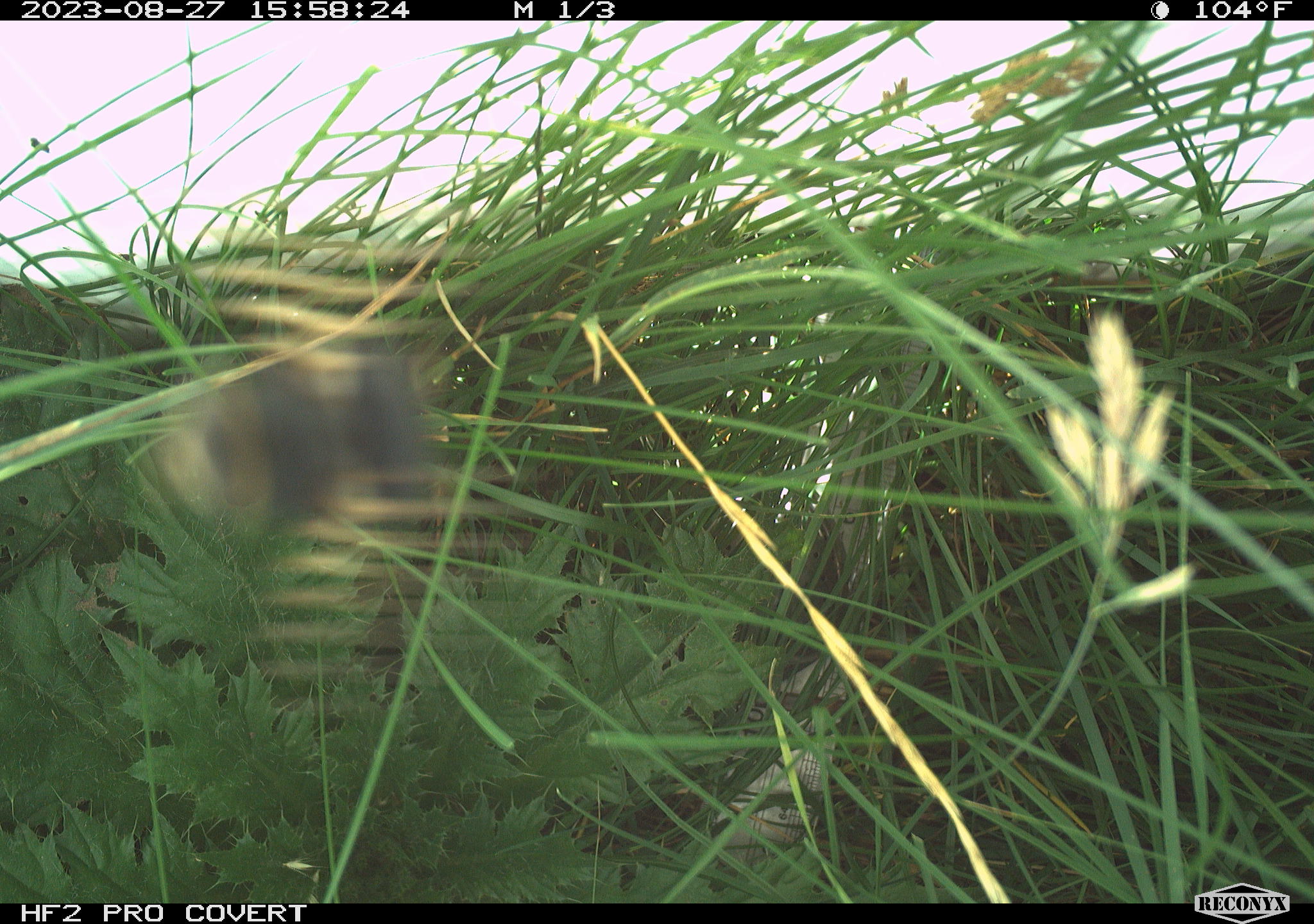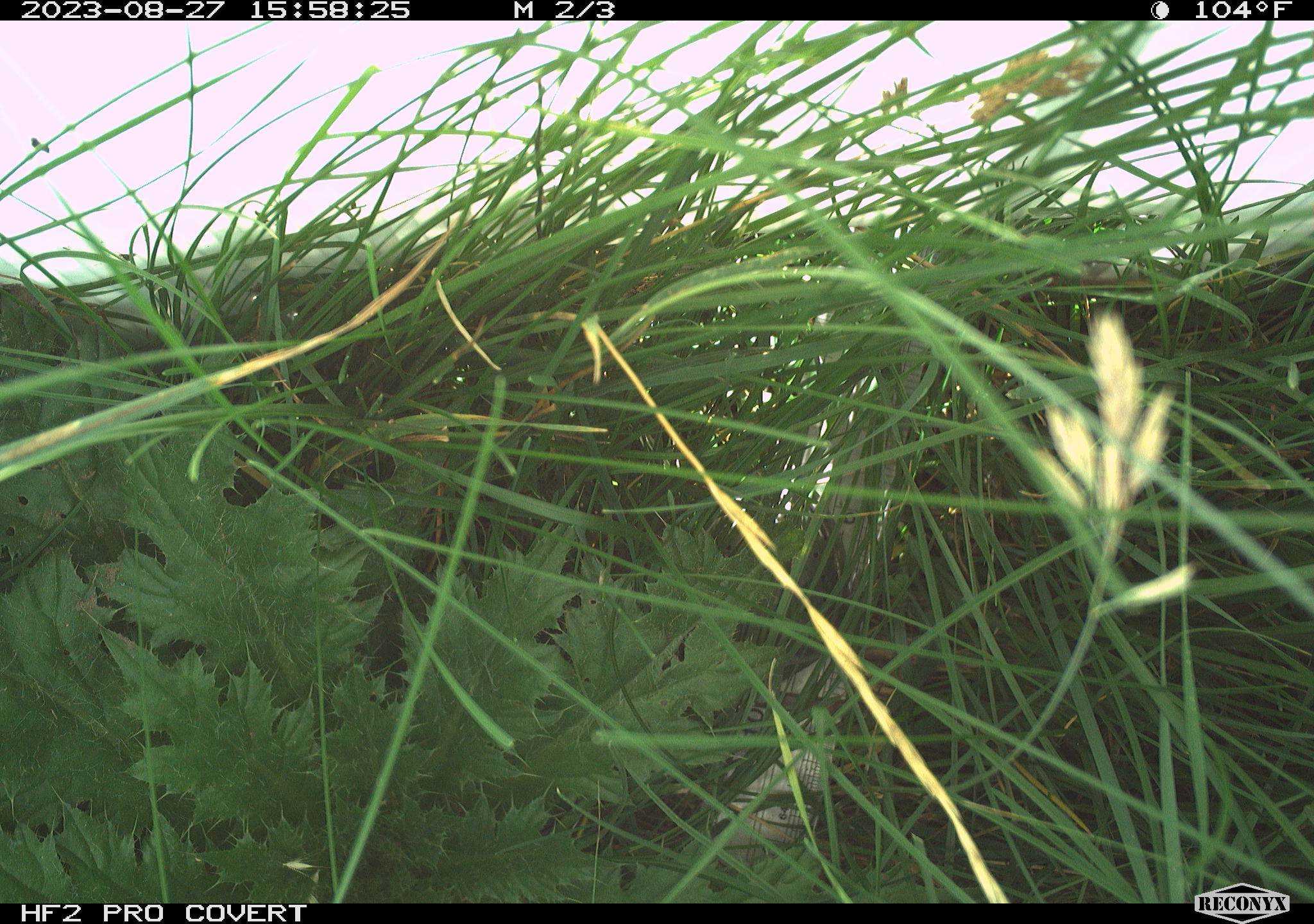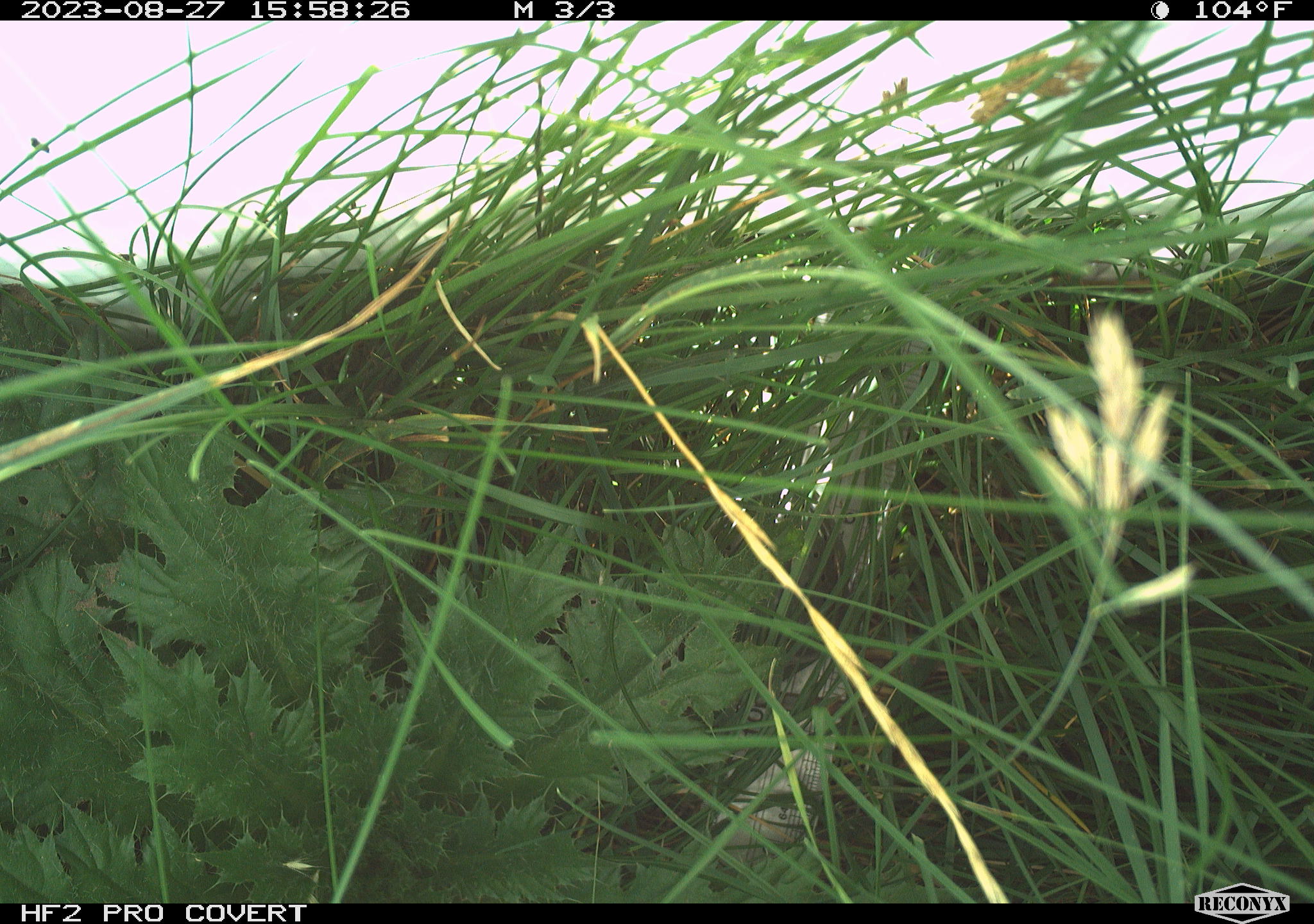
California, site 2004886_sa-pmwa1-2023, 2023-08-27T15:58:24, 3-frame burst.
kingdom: Animalia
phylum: Arthropoda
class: Insecta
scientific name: Insecta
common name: insect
Insect (Insecta).